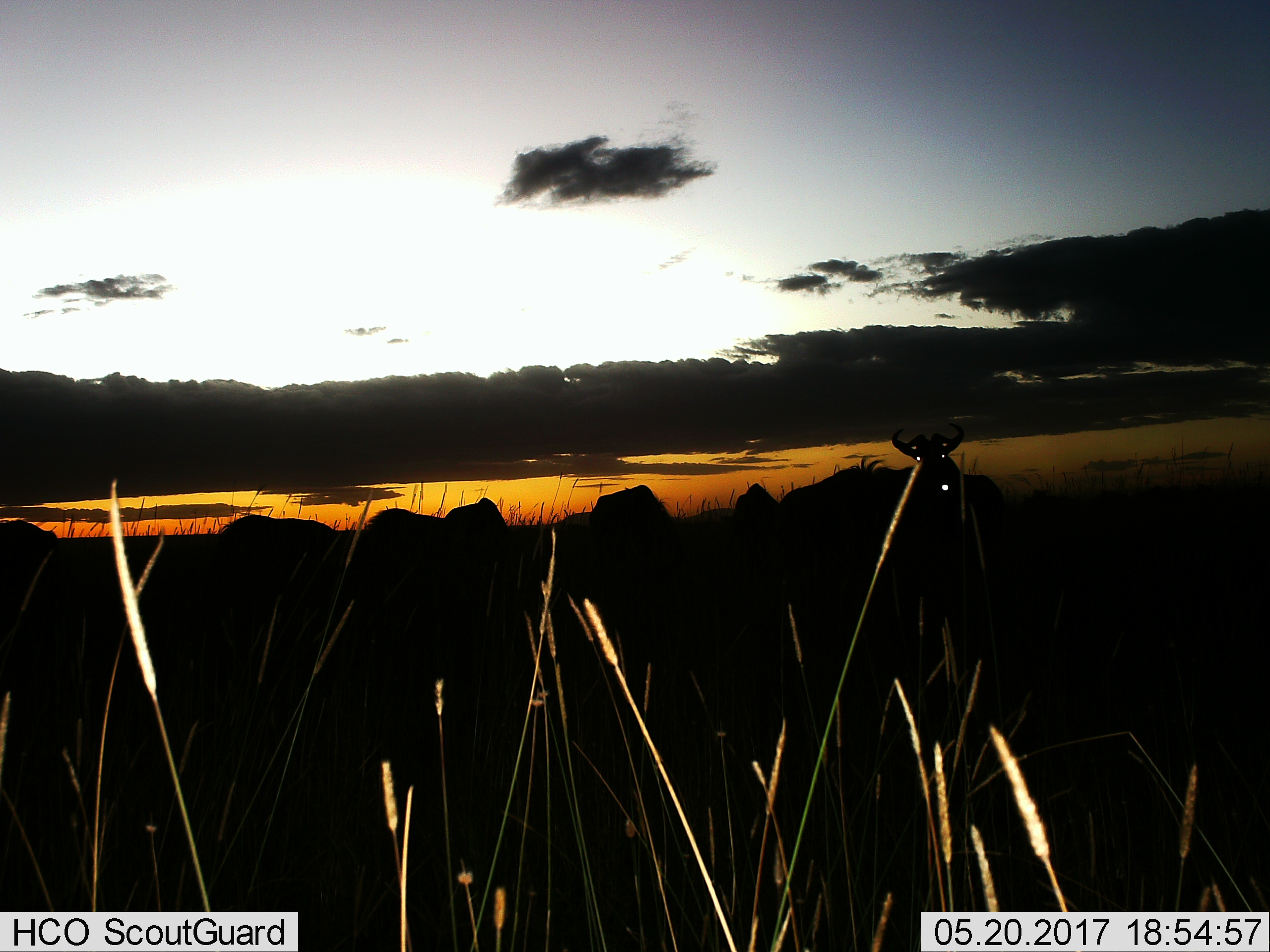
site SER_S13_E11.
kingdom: Animalia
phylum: Chordata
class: Mammalia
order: Artiodactyla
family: Bovidae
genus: Connochaetes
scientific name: Connochaetes taurinus taurinus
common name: blue wildebeest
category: wildebeestblue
Wildebeestblue (blue wildebeest) (Connochaetes taurinus taurinus), count 7. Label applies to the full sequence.